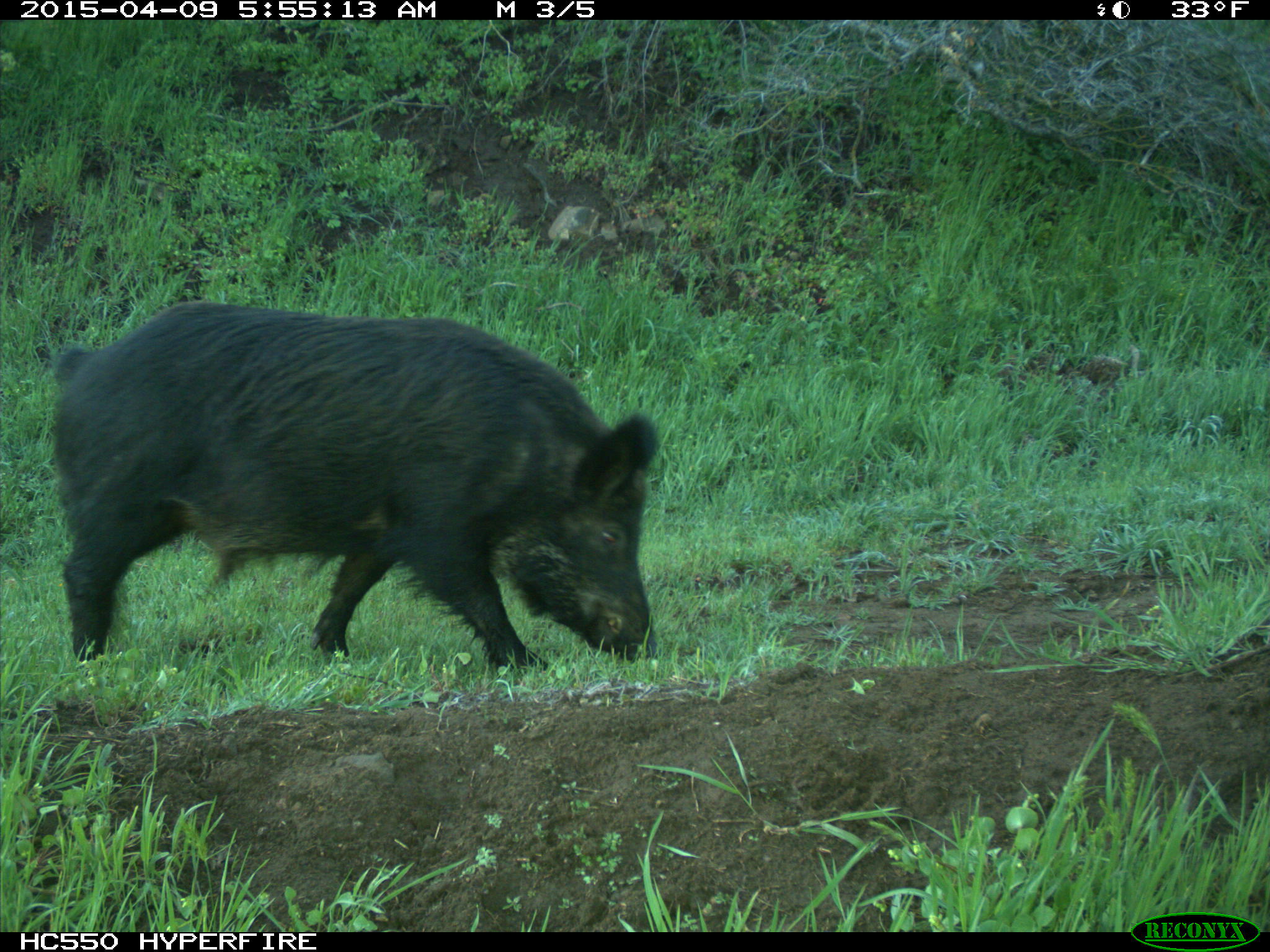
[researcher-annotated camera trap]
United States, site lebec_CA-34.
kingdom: Animalia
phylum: Chordata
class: Mammalia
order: Artiodactyla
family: Suidae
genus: Sus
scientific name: Sus scrofa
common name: wild boar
Sus scrofa (wild boar).